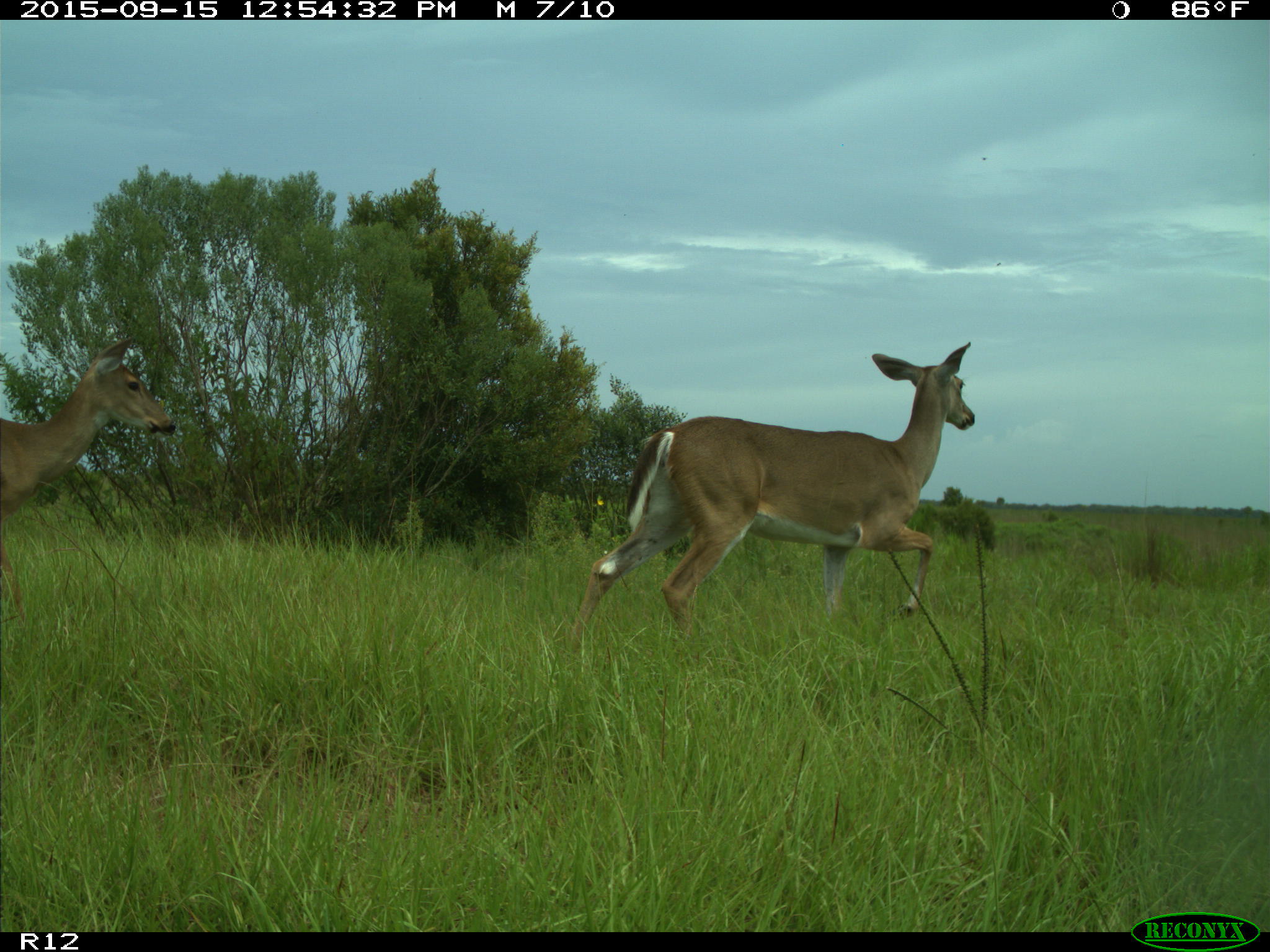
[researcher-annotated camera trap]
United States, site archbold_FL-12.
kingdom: Animalia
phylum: Chordata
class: Mammalia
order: Artiodactyla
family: Cervidae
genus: Odocoileus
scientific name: Odocoileus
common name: deer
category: unidentified deer